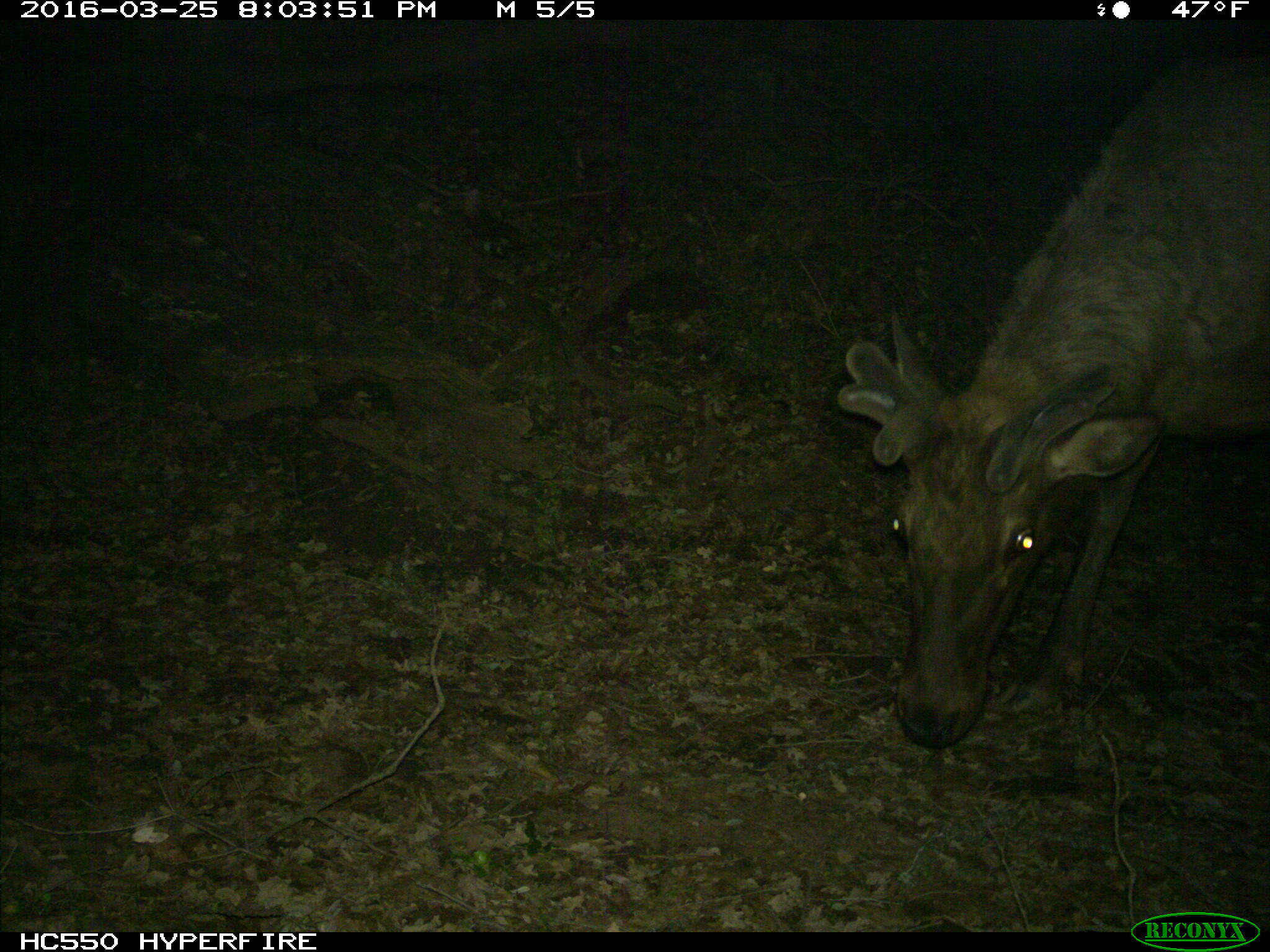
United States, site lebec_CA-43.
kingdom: Animalia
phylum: Chordata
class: Mammalia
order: Artiodactyla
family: Cervidae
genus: Cervus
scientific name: Cervus canadensis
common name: elk